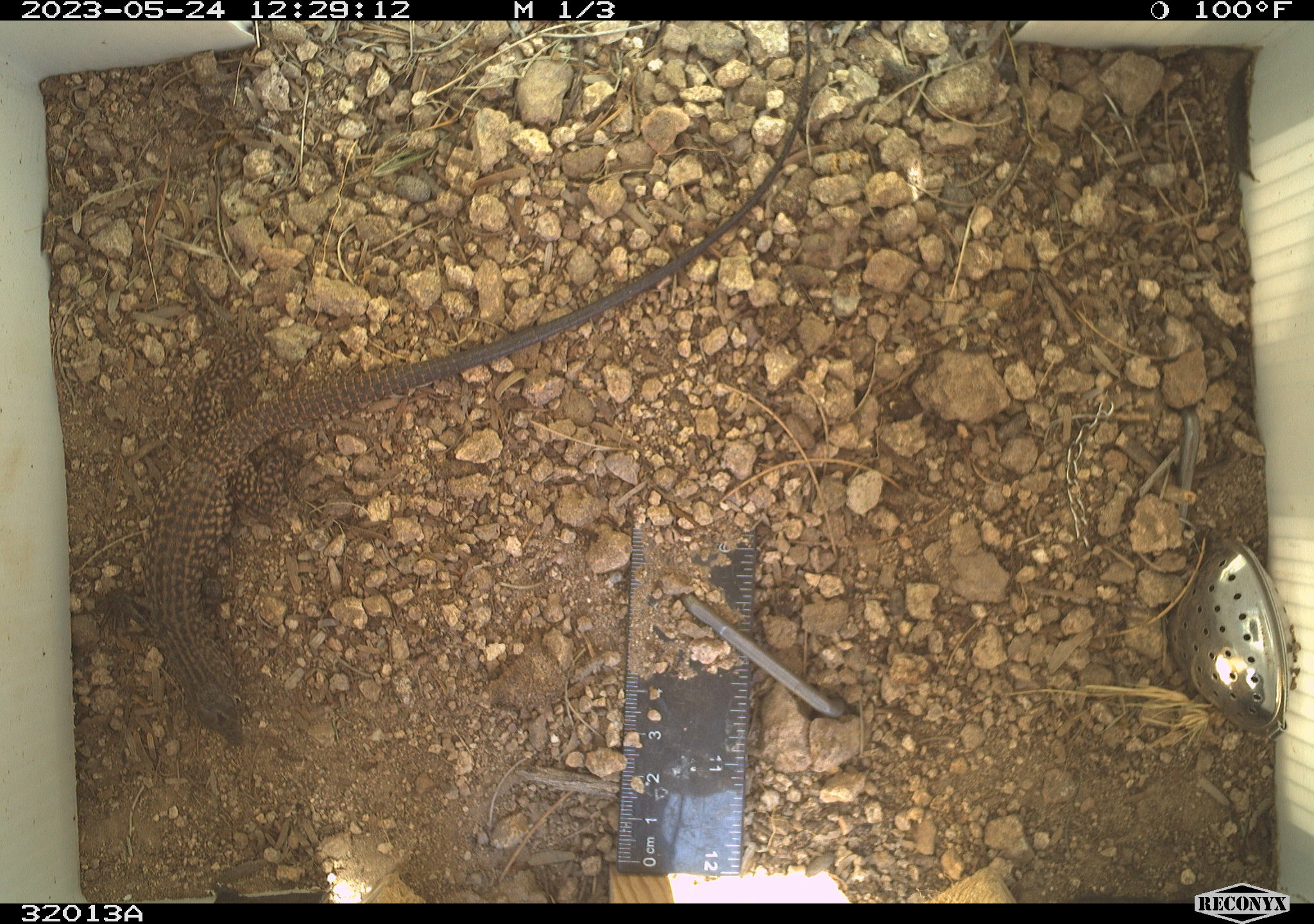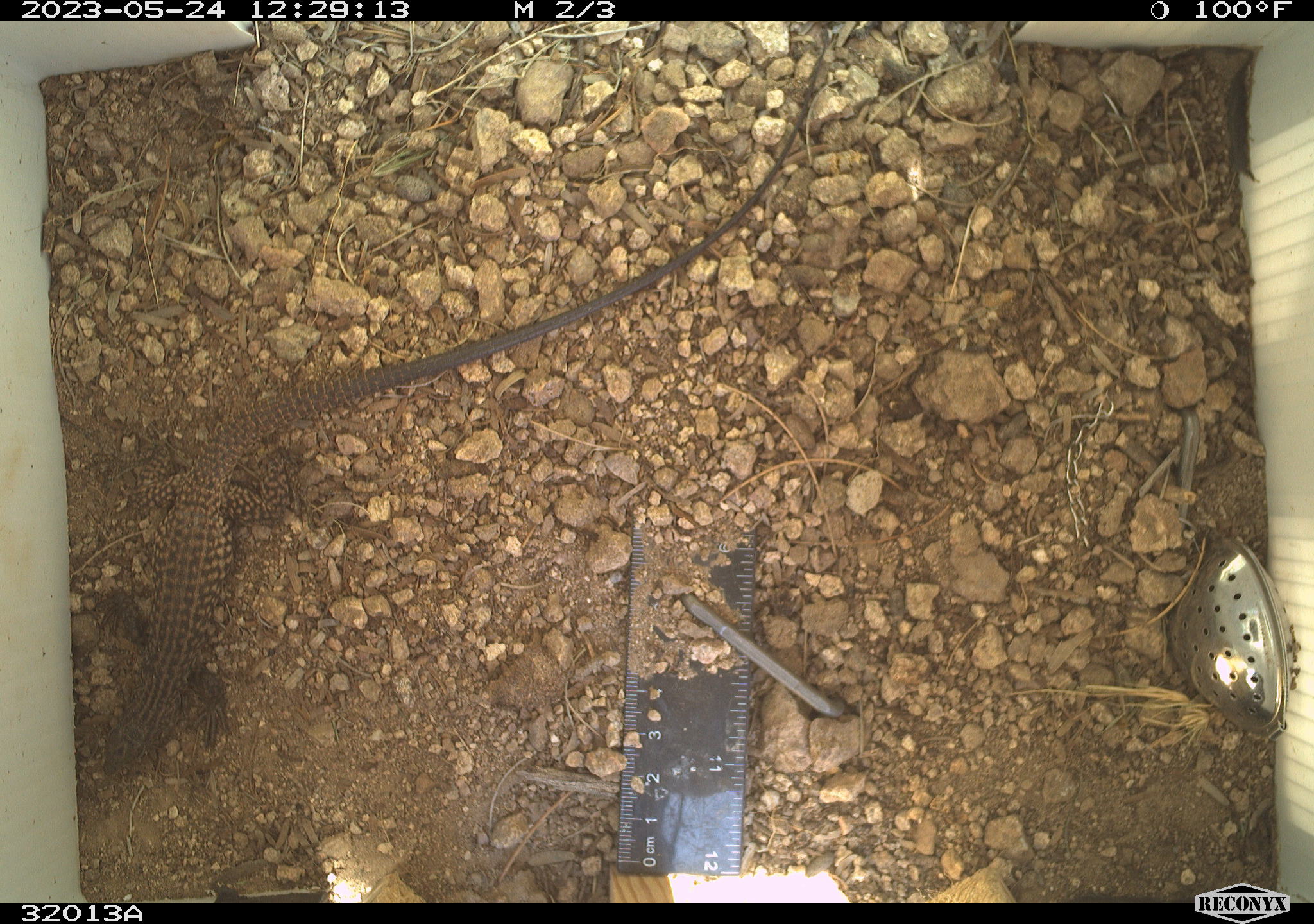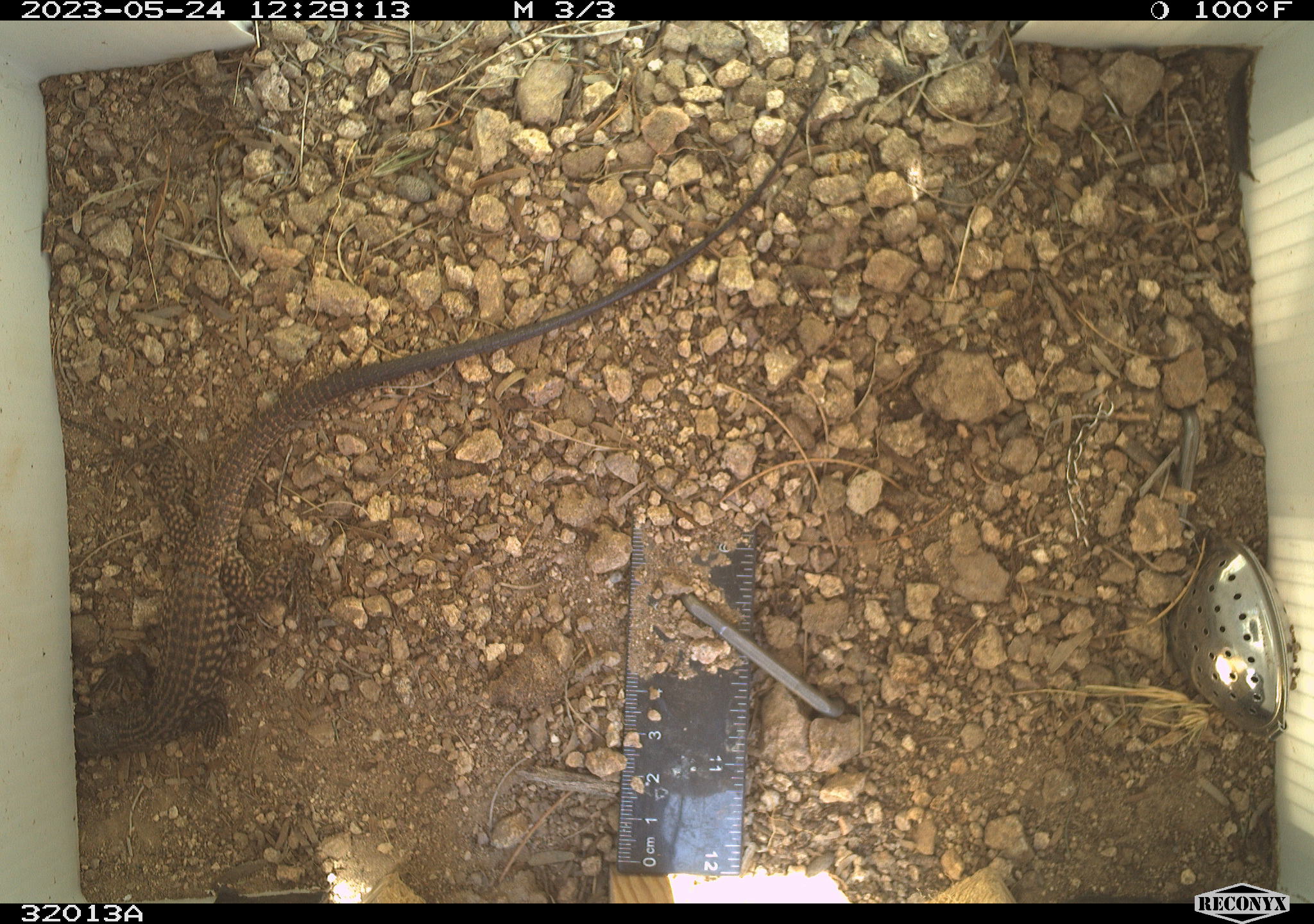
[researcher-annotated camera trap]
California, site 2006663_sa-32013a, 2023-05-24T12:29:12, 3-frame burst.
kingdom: Animalia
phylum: Chordata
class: Reptilia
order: Squamata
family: Teiidae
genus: Aspidoscelis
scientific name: Aspidoscelis tigris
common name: western whiptail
Western whiptail (Aspidoscelis tigris).